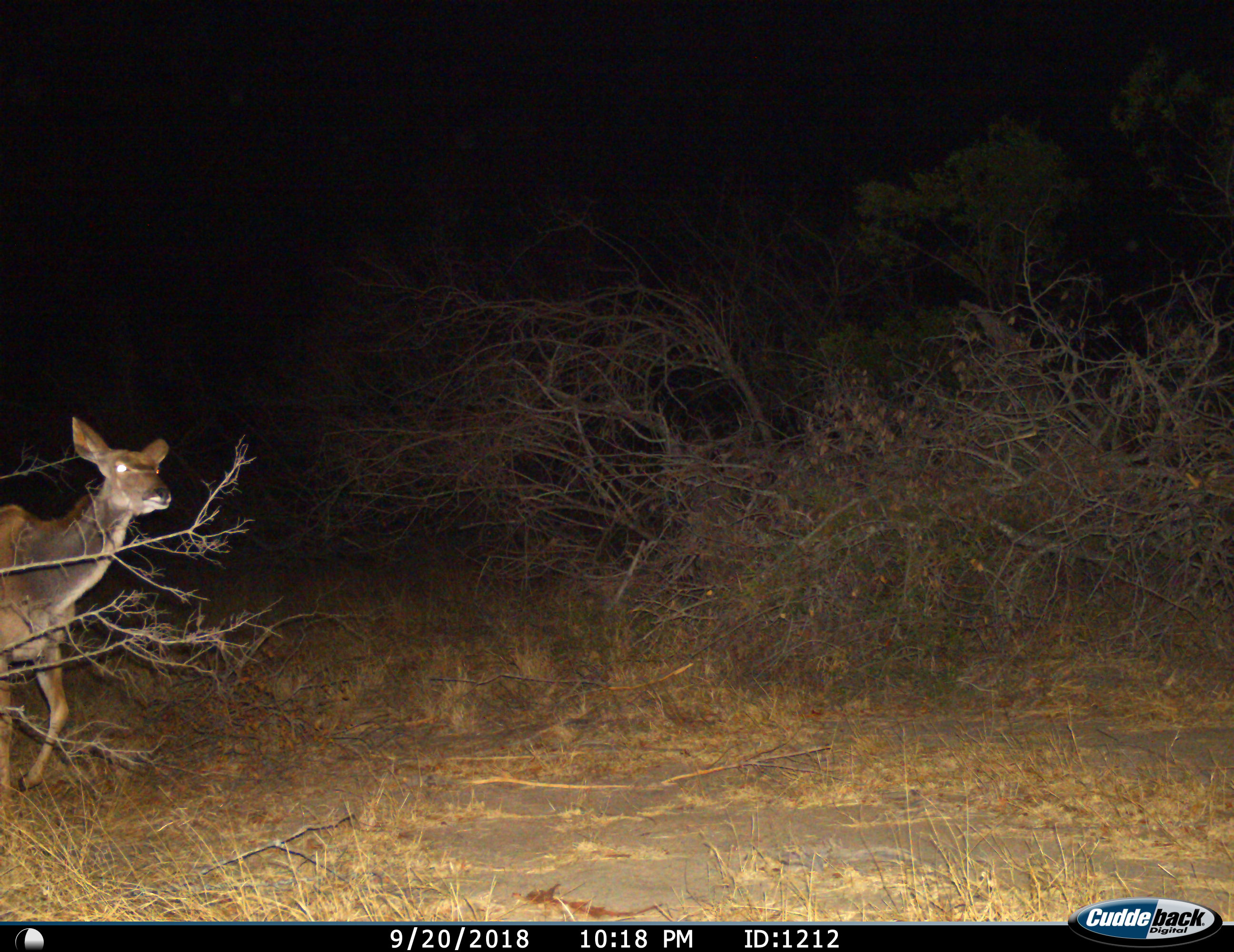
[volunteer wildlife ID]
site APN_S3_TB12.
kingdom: Animalia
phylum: Chordata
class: Mammalia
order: Artiodactyla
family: Bovidae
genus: Tragelaphus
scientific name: Tragelaphus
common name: kudu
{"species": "kudu (Tragelaphus)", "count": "1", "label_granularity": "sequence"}